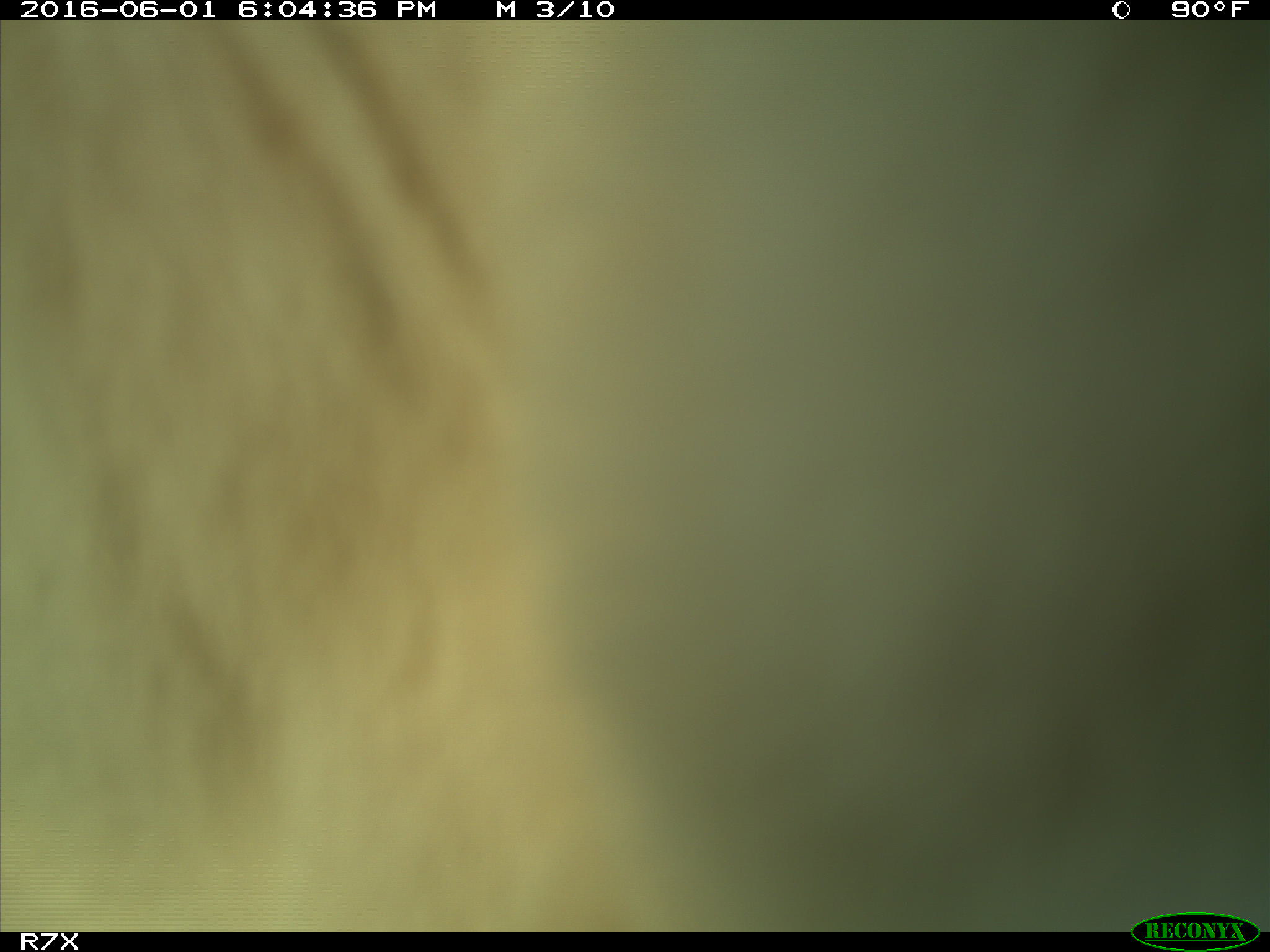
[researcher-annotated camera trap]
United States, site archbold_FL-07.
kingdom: Animalia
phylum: Chordata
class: Mammalia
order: Artiodactyla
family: Bovidae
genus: Bos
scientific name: Bos taurus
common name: domestic cow